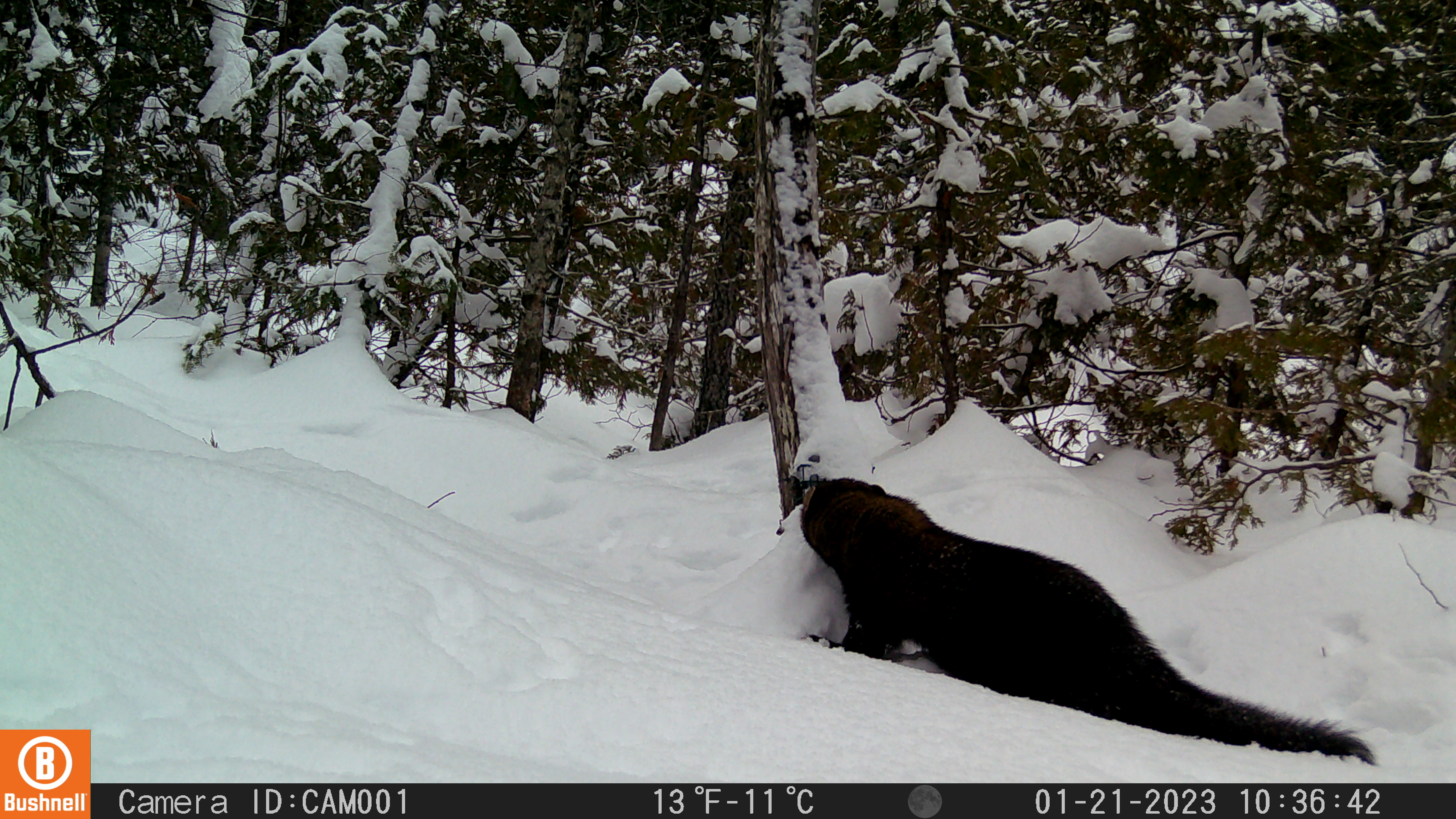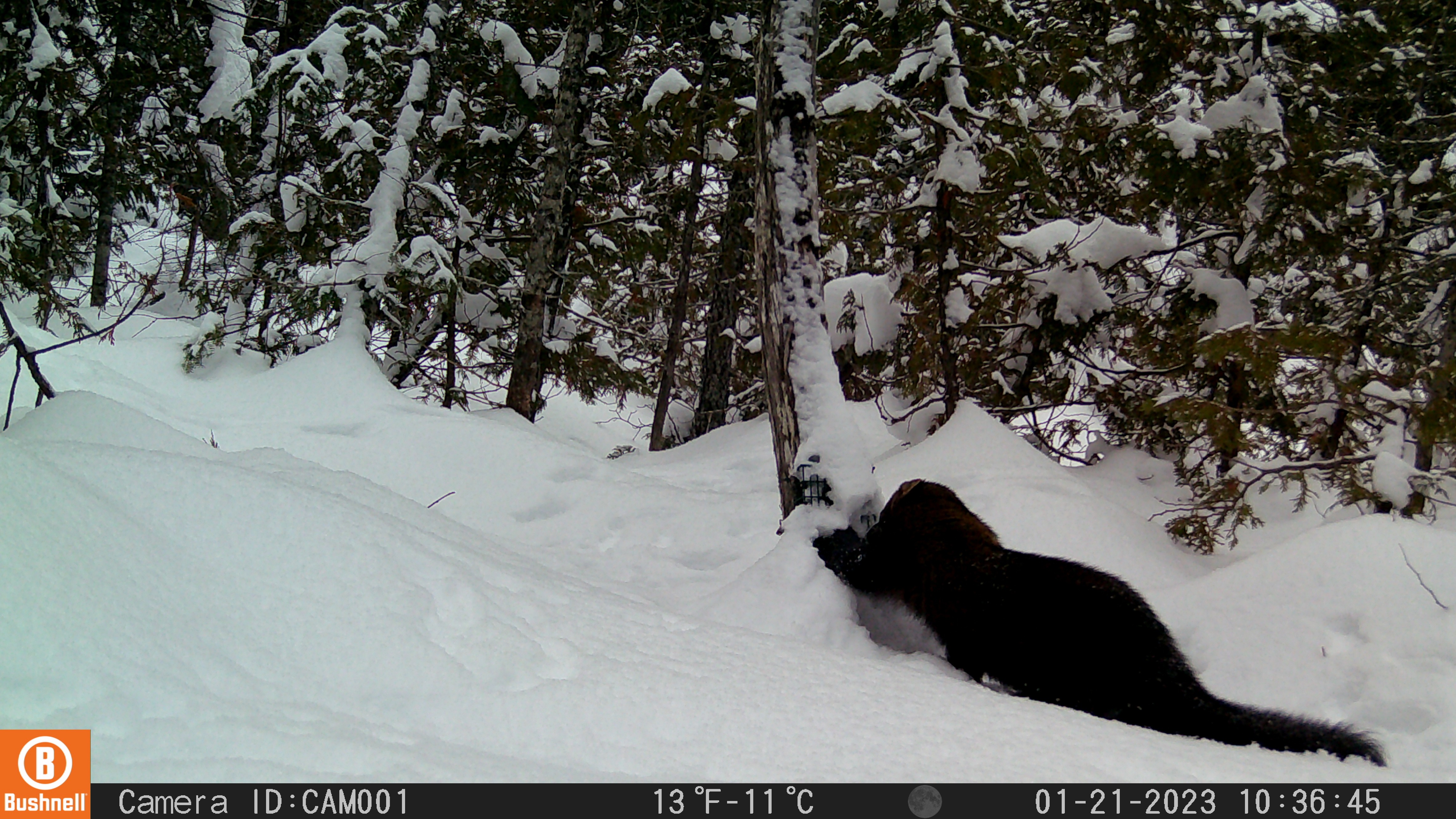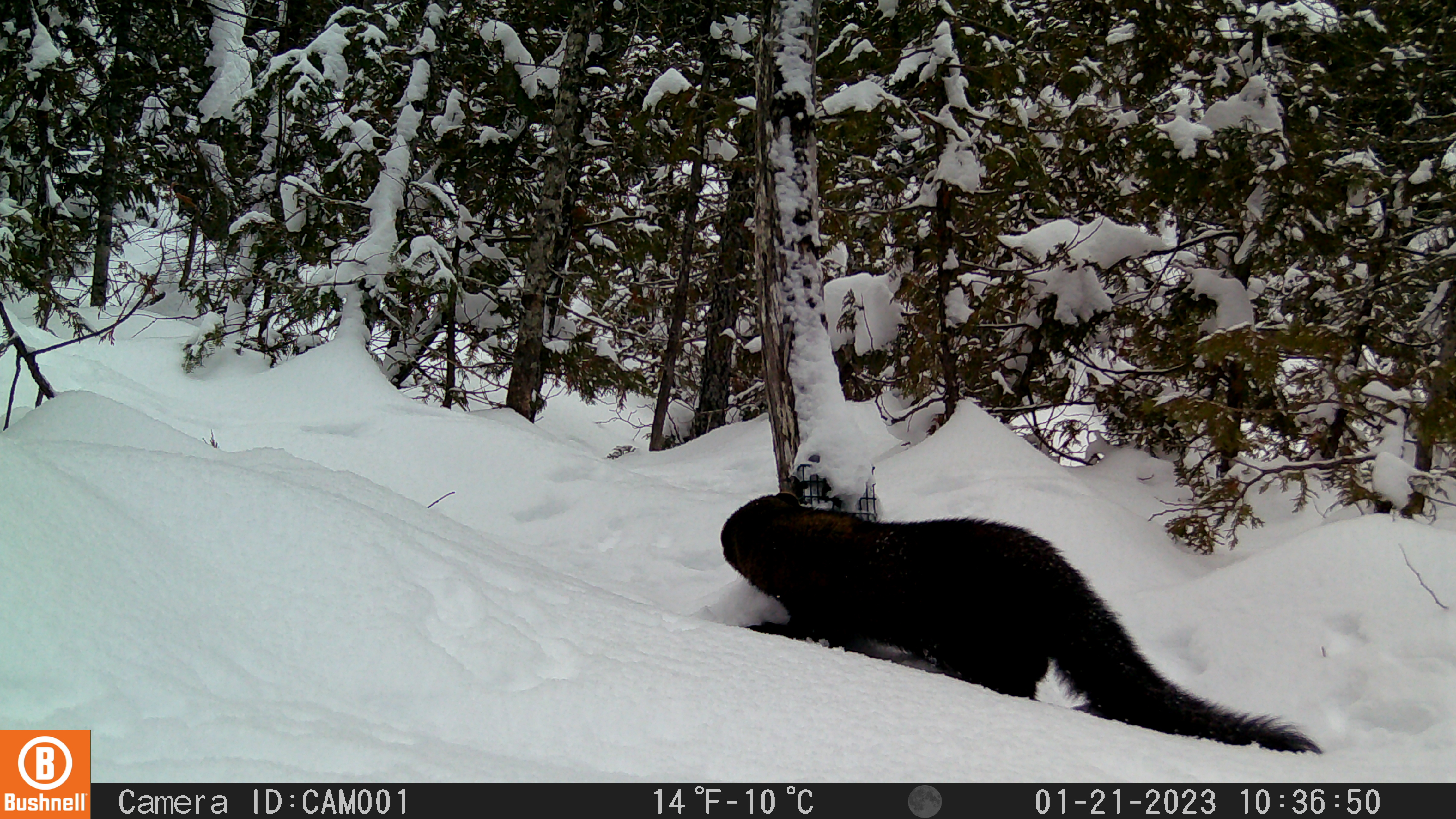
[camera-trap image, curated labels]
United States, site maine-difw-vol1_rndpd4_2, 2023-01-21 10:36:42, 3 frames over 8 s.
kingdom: Animalia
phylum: Chordata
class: Mammalia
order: Carnivora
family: Mustelidae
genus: Pekania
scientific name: Pekania pennanti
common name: fisher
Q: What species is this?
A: Fisher (Pekania pennanti).